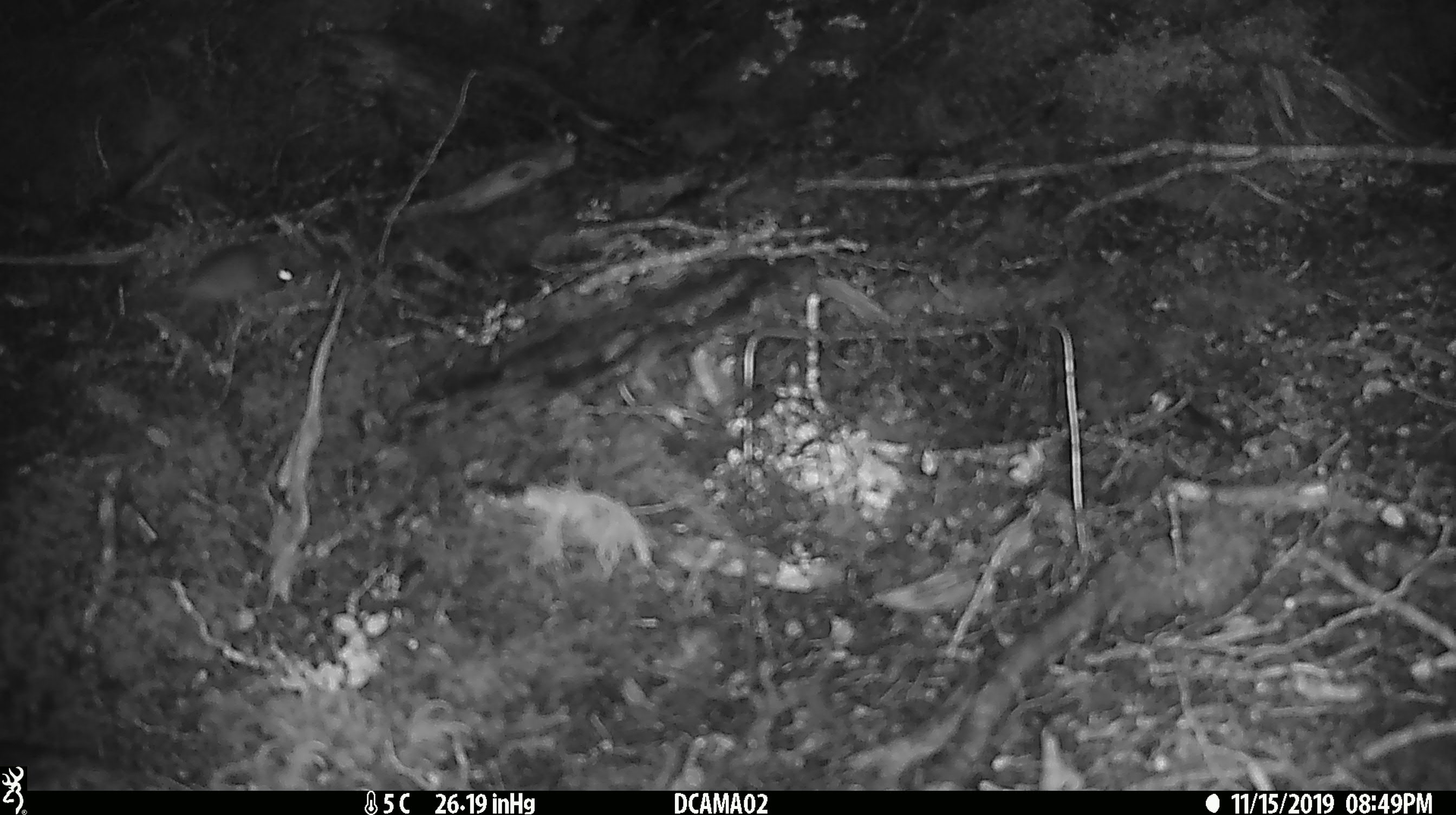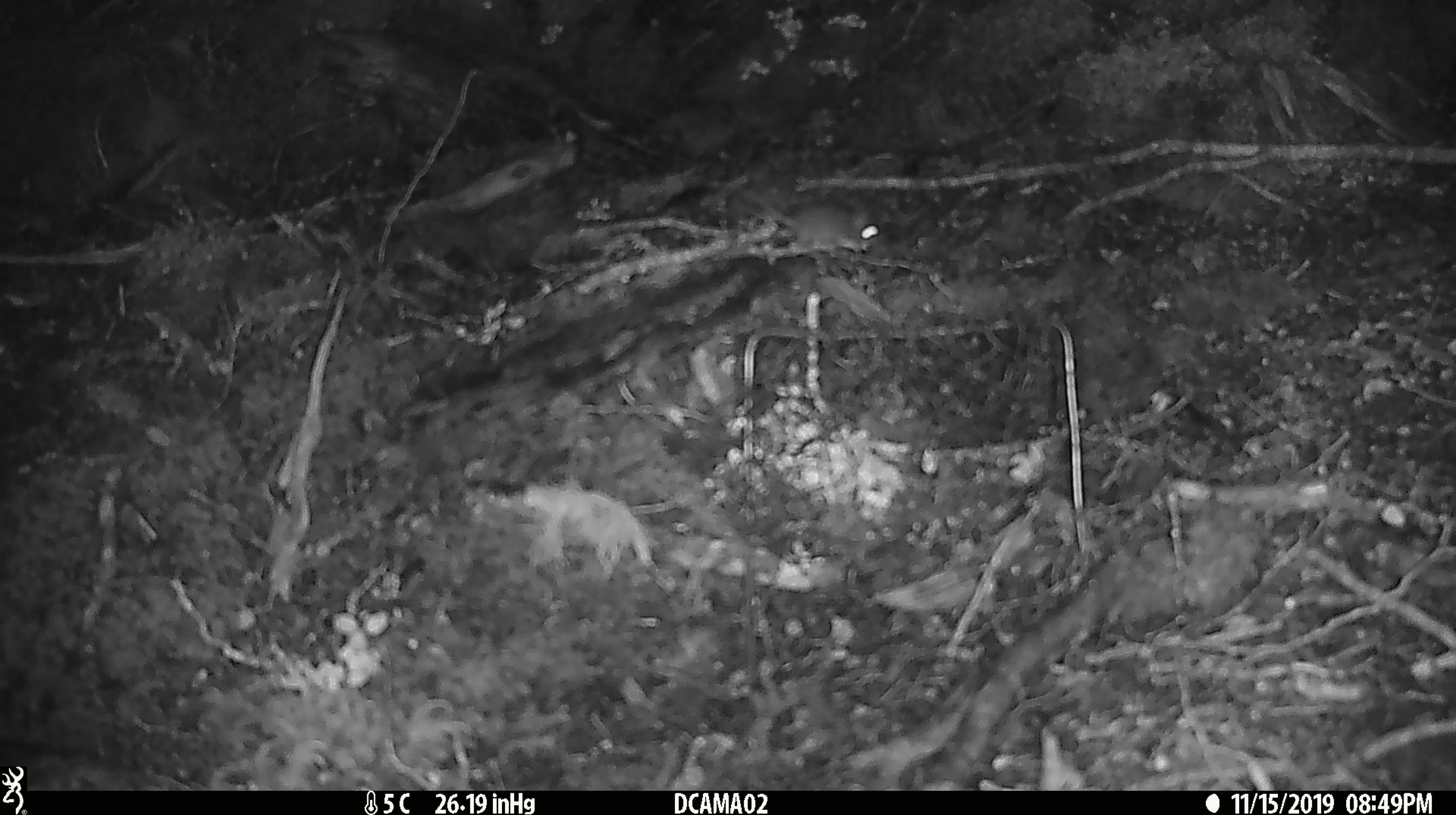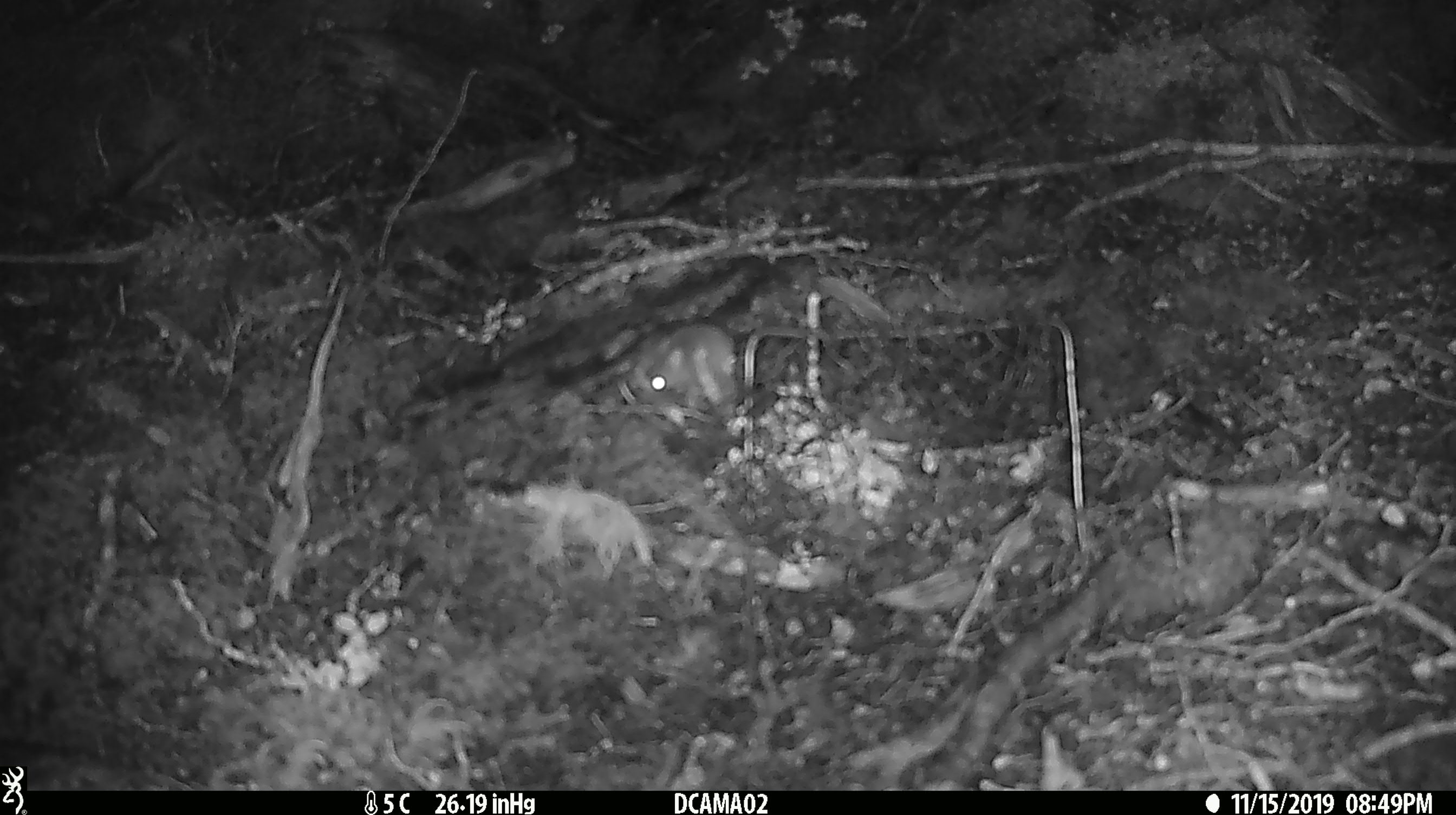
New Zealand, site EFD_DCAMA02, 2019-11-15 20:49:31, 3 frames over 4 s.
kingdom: Animalia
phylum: Chordata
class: Mammalia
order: Rodentia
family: Muridae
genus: Mus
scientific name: Mus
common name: mouse